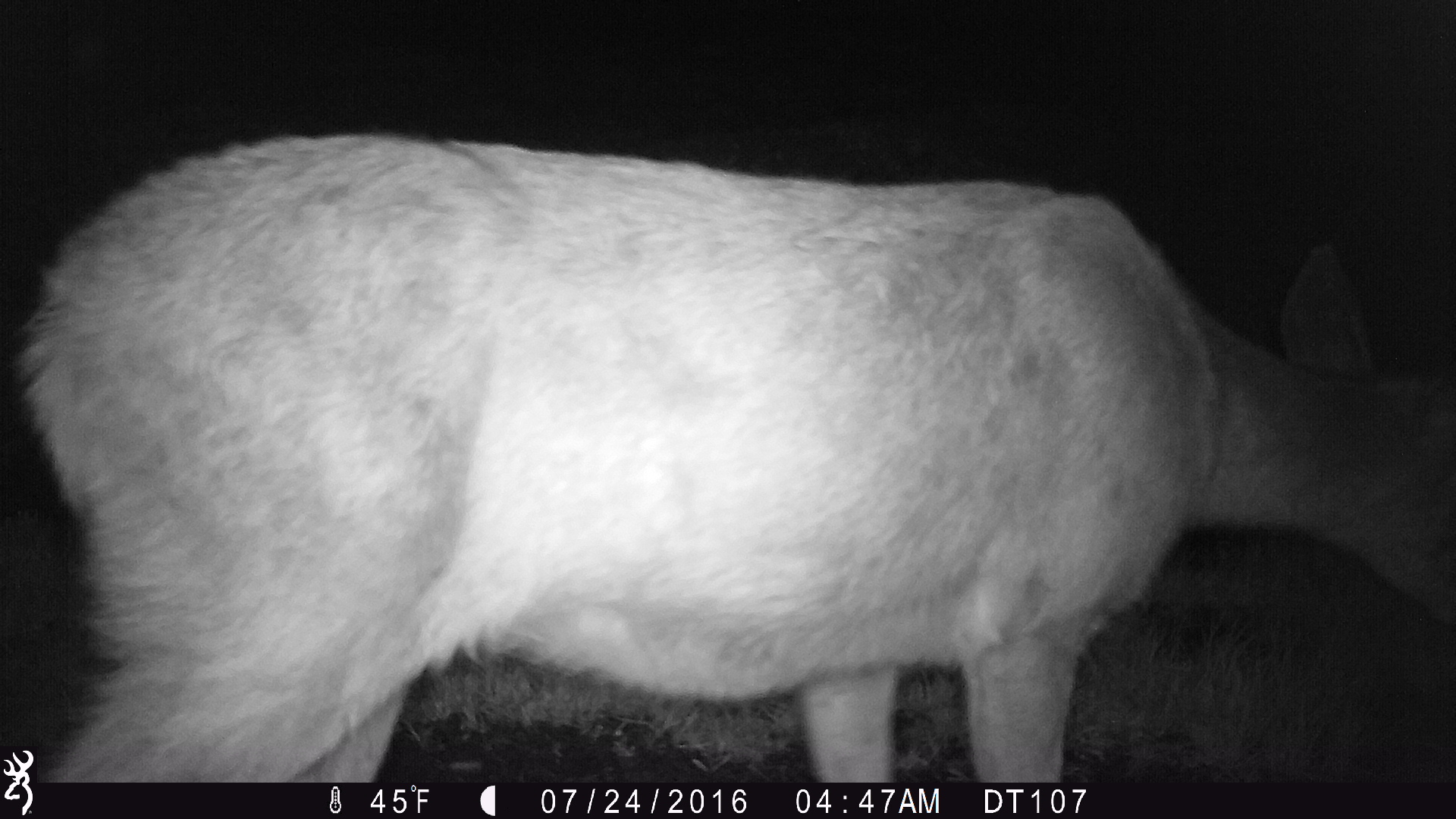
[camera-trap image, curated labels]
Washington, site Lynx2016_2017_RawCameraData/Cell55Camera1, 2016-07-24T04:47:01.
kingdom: Animalia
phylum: Chordata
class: Mammalia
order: Artiodactyla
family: Cervidae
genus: Odocoileus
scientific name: Odocoileus hemionus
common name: mule deer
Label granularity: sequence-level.